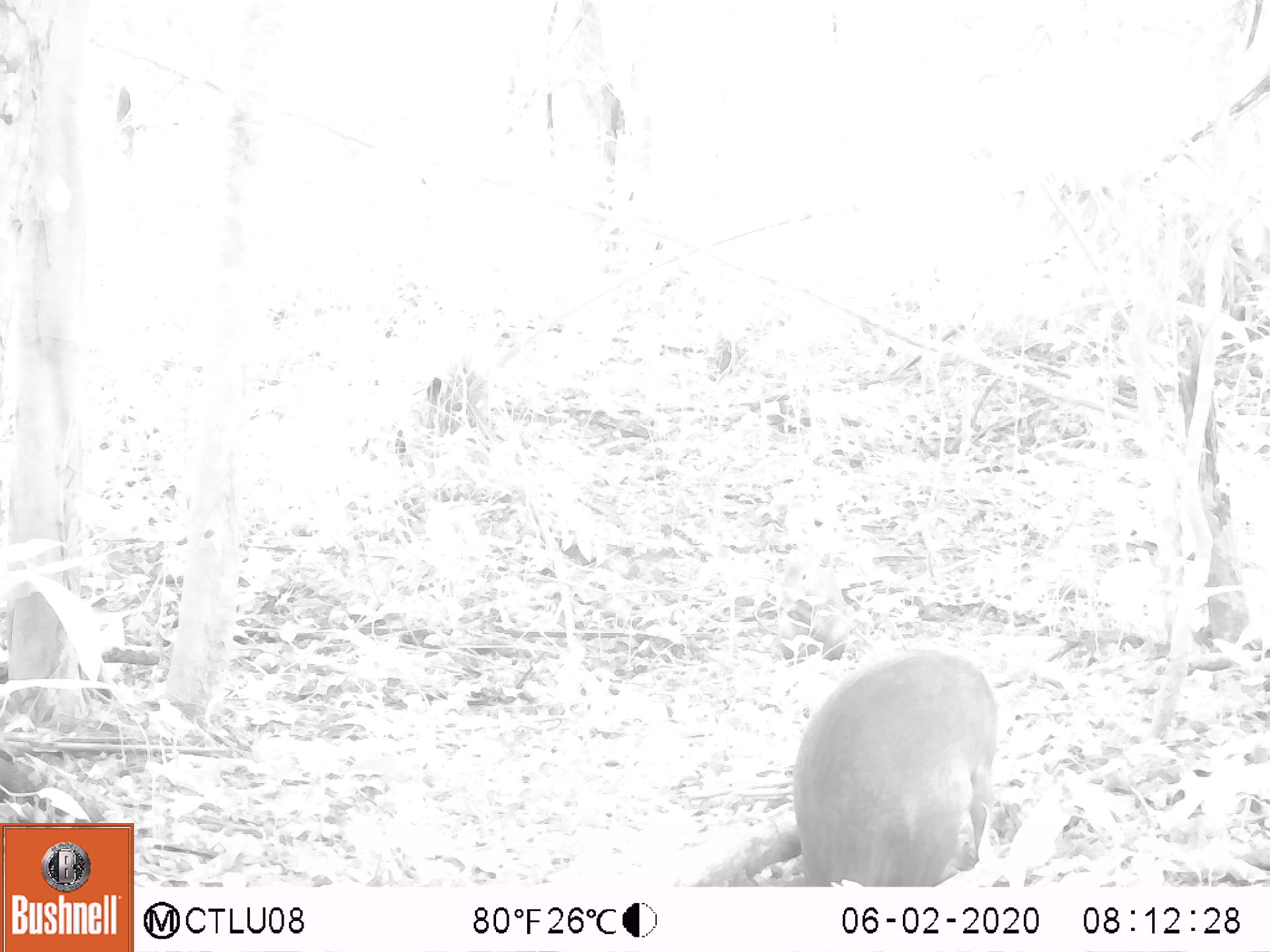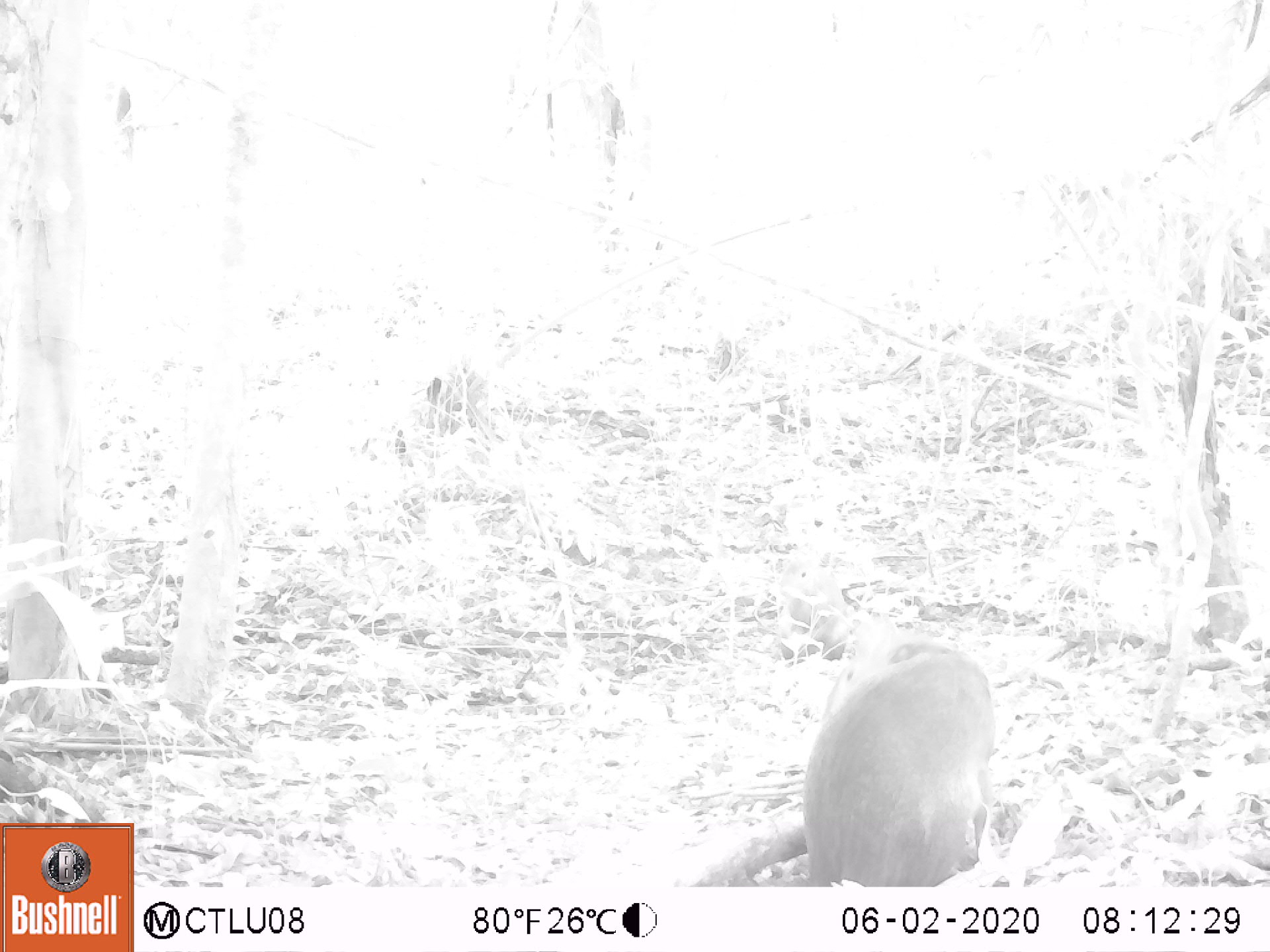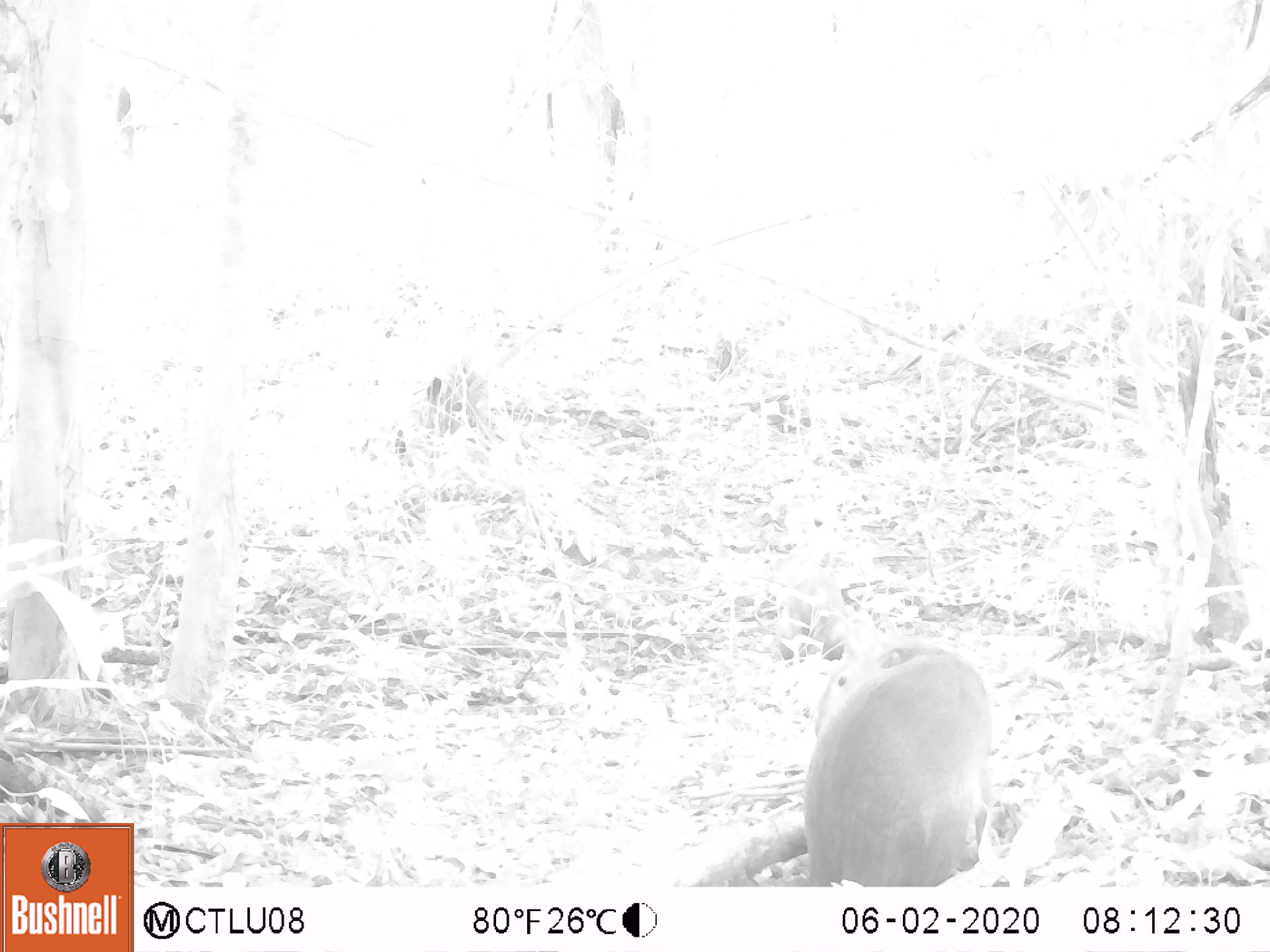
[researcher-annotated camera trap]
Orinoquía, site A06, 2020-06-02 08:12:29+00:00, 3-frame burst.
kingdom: Animalia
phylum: Chordata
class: Mammalia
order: Rodentia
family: Dasyproctidae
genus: Dasyprocta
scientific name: Dasyprocta fuliginosa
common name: black agouti